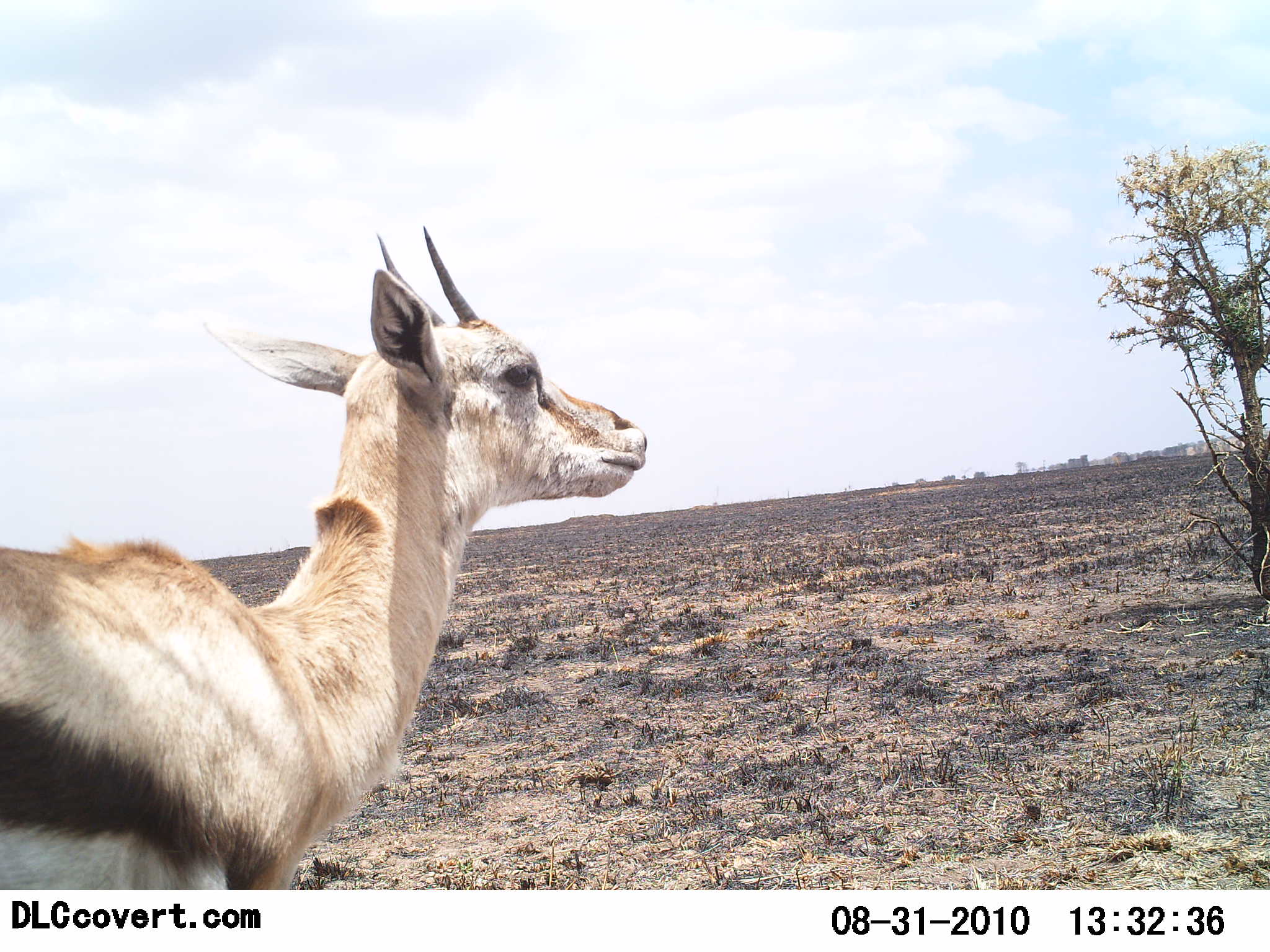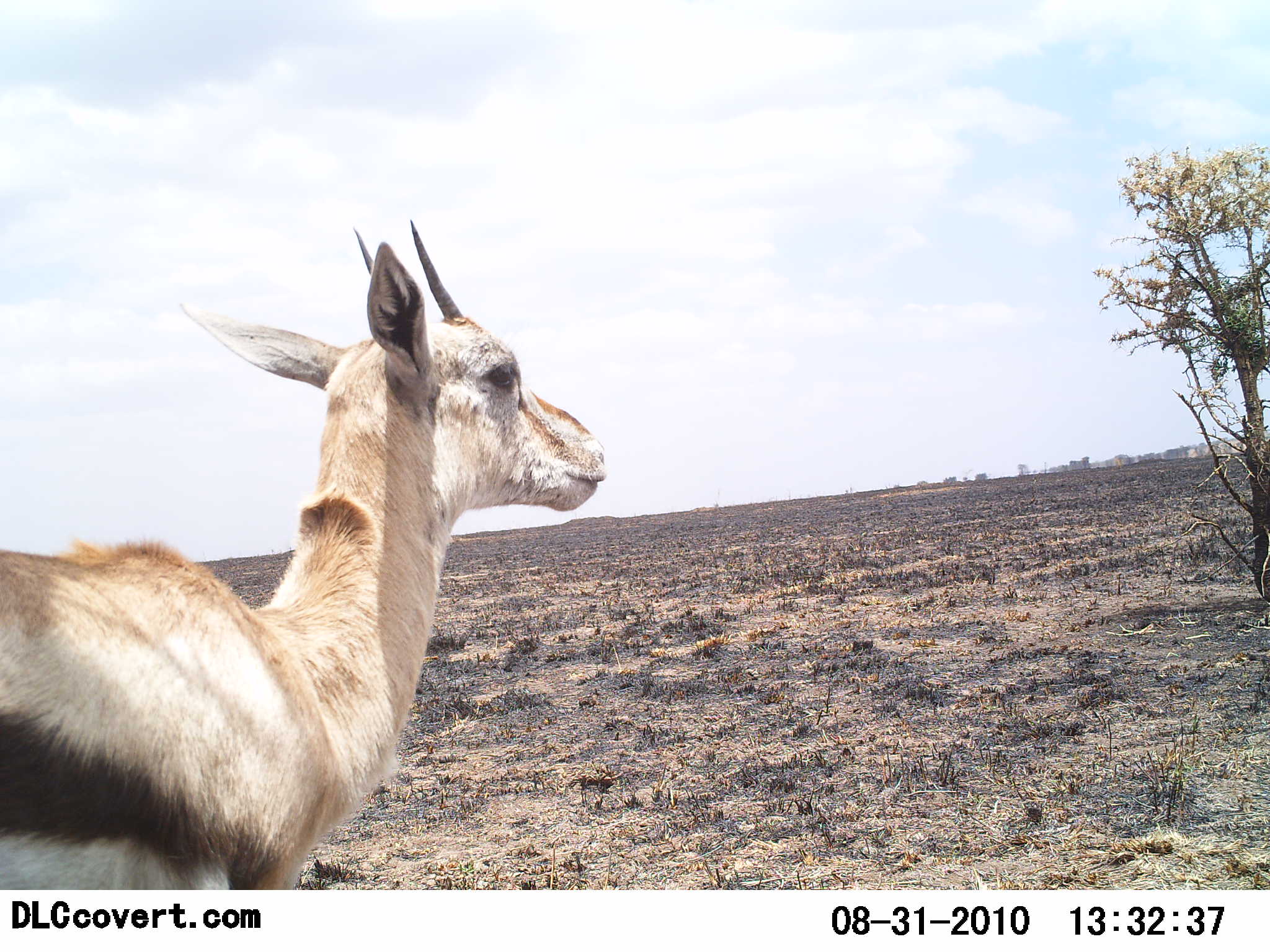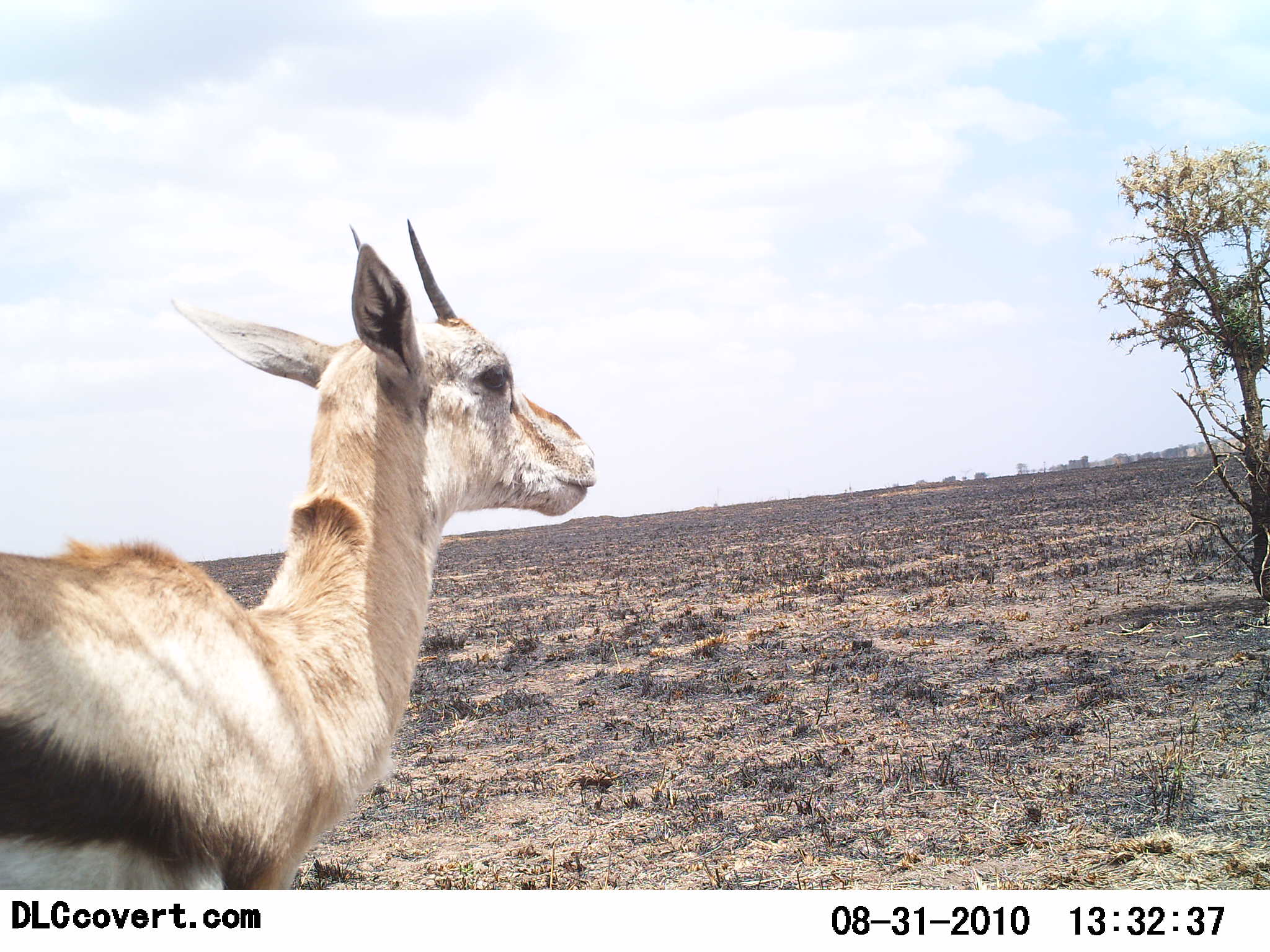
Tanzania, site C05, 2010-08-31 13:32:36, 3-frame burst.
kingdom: Animalia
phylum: Chordata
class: Mammalia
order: Artiodactyla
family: Bovidae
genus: Eudorcas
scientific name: Eudorcas thomsonii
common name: thomson's gazelle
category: gazellethomsons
Gazellethomsons (thomson's gazelle) (Eudorcas thomsonii), count 1. Behavior (volunteer vote fractions): standing 83%, resting 6%, moving 22%, interacting 0%. Young present (vote fraction): 0%. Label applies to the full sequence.